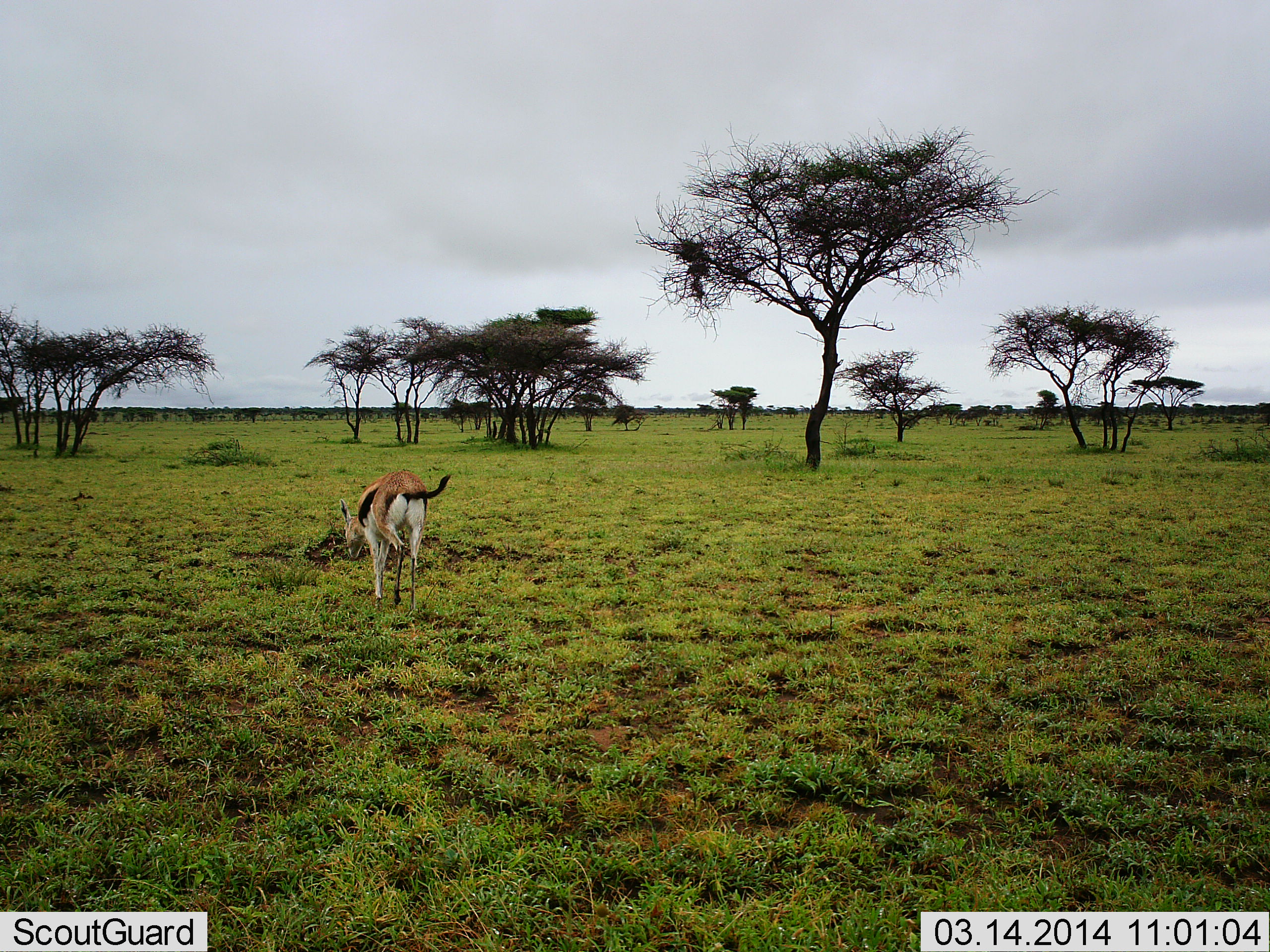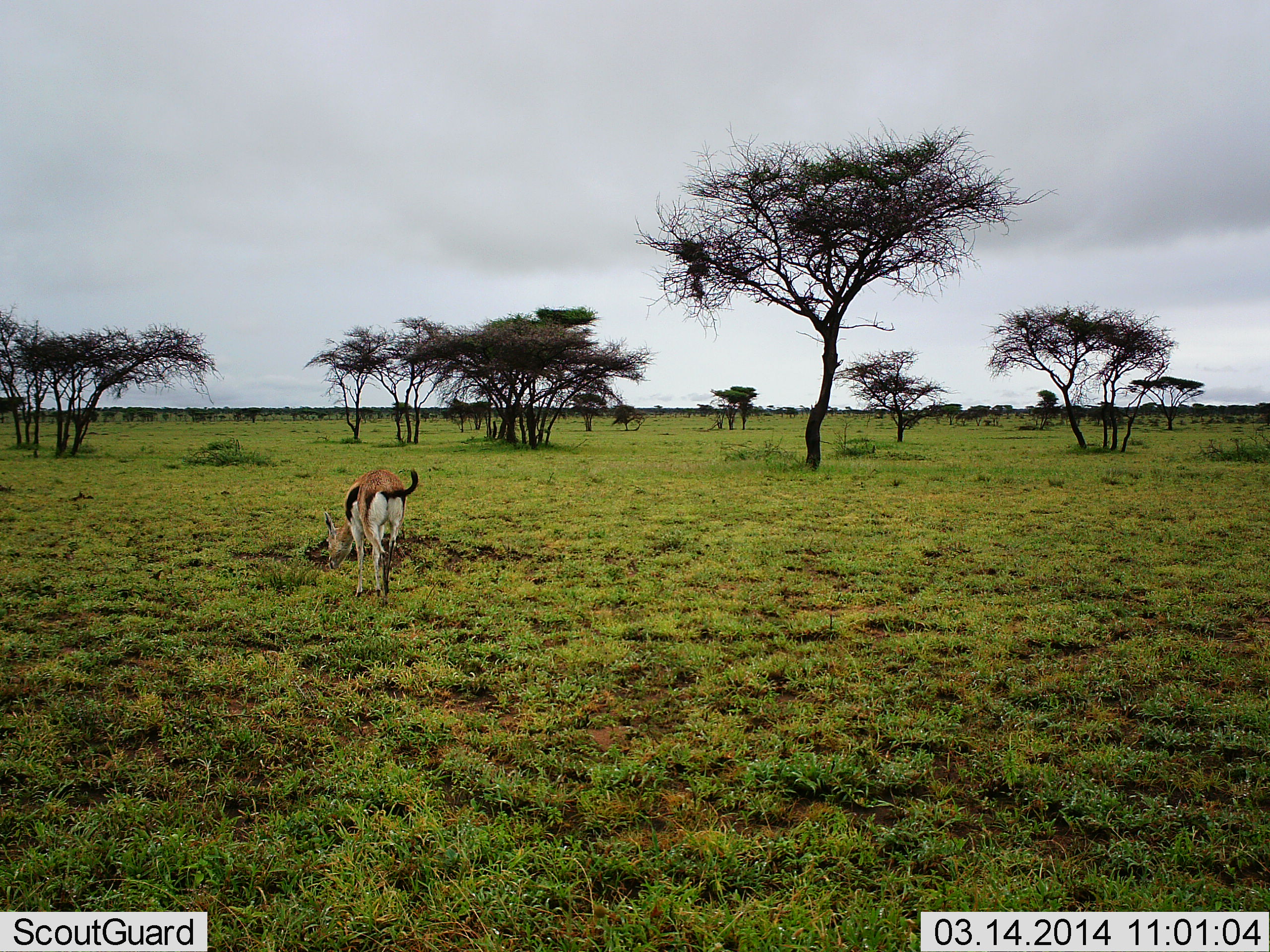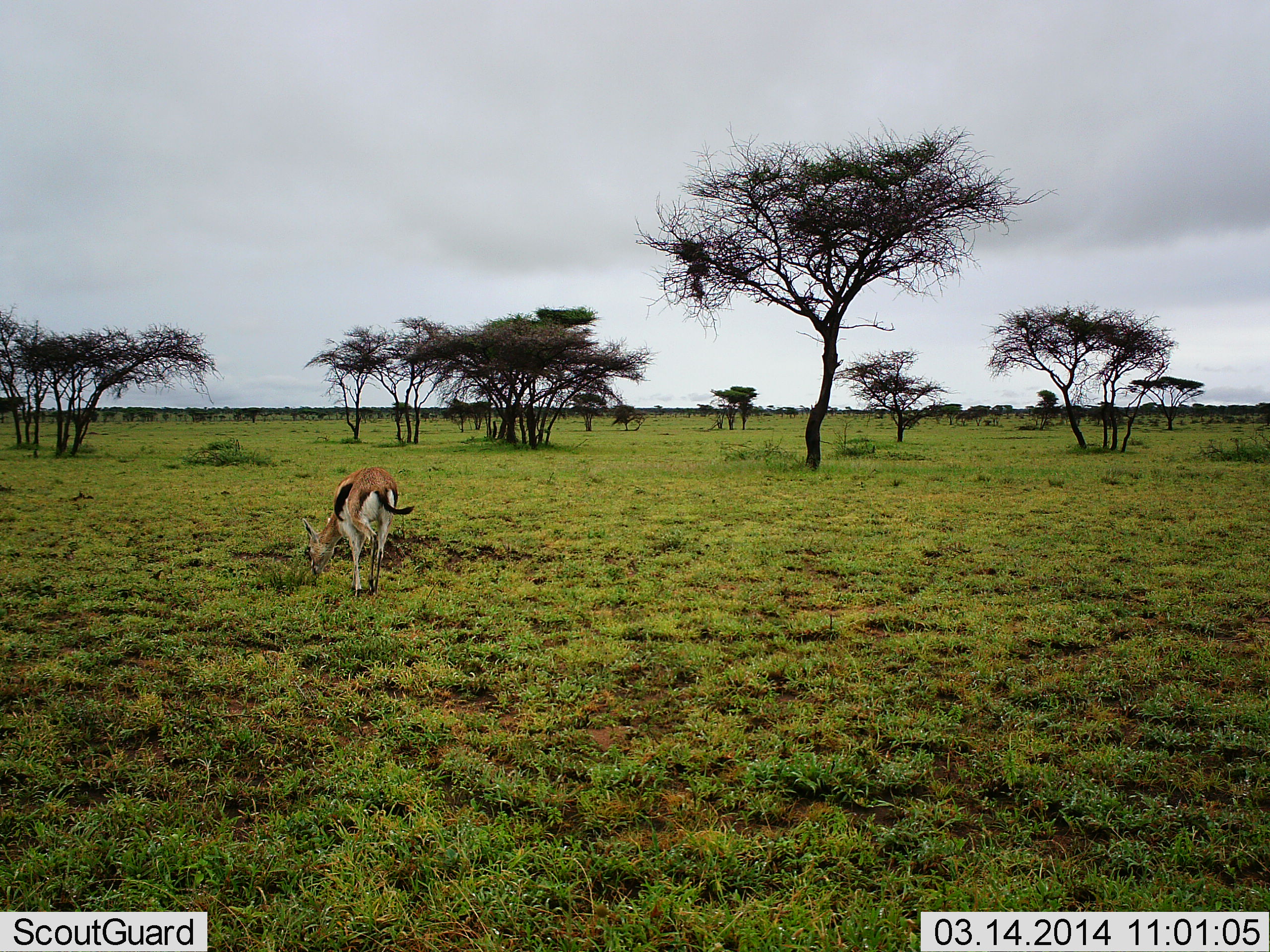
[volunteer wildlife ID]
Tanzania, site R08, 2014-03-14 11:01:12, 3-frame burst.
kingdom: Animalia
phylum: Chordata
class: Mammalia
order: Artiodactyla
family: Bovidae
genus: Eudorcas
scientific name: Eudorcas thomsonii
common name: thomson's gazelle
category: gazellethomsons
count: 1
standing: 20%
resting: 0%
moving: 50%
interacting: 0%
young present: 0%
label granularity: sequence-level